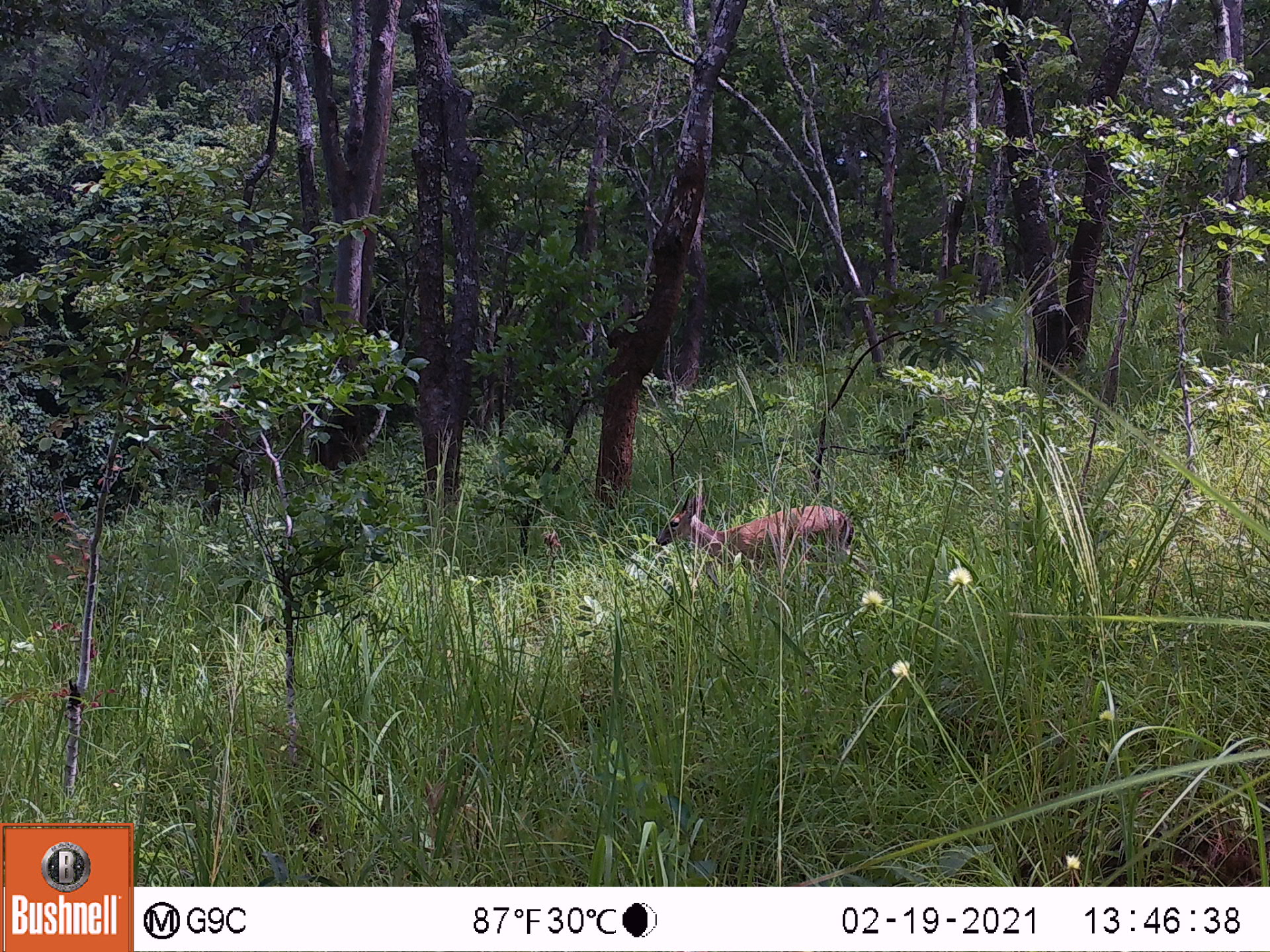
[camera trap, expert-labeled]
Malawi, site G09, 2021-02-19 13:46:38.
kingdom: Animalia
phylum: Chordata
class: Mammalia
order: Artiodactyla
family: Bovidae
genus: Sylvicapra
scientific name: Sylvicapra grimmia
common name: common duiker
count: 1